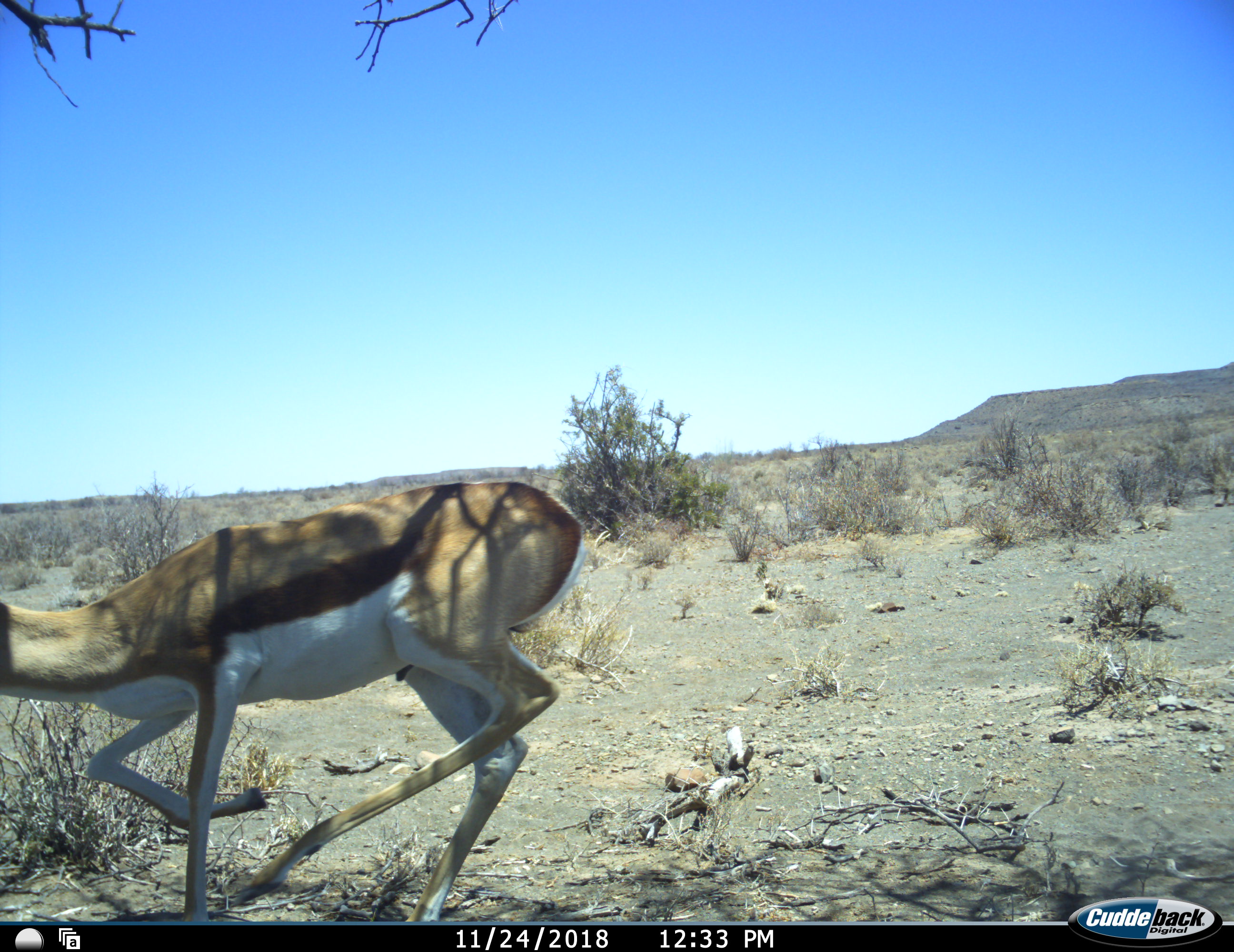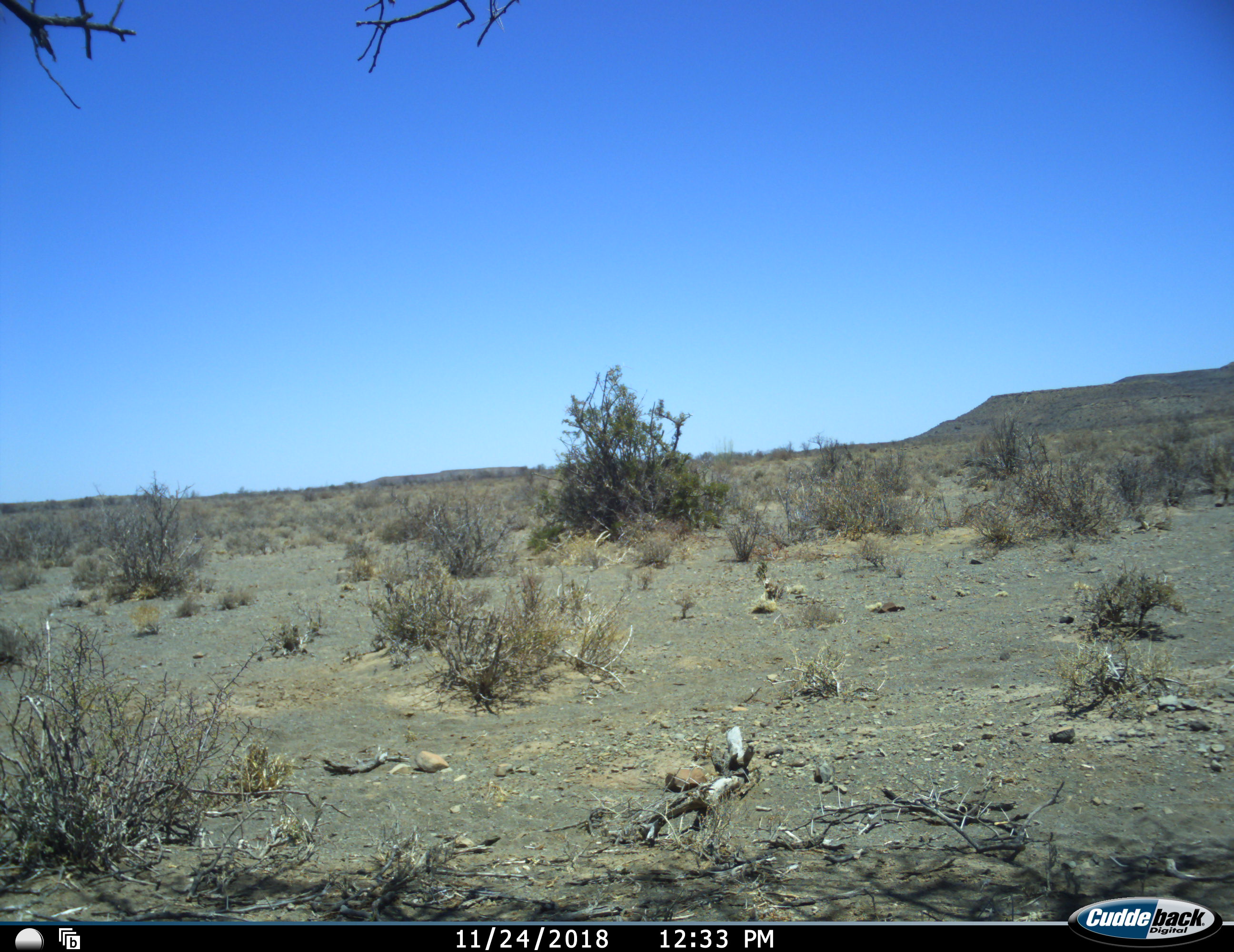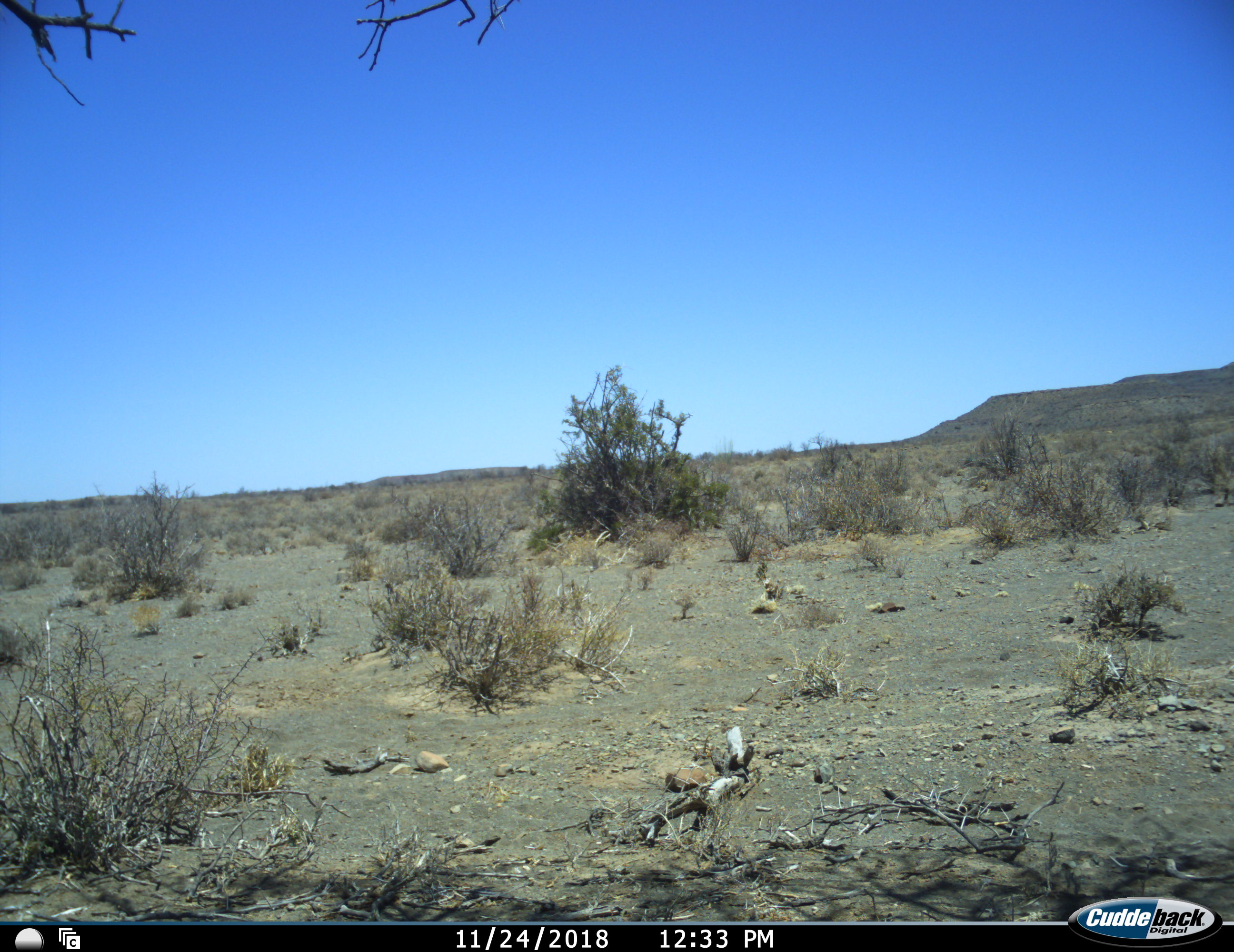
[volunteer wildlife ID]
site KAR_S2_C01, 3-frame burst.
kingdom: Animalia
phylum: Chordata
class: Mammalia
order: Artiodactyla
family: Bovidae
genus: Antidorcas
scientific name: Antidorcas marsupialis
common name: springbok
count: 1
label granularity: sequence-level